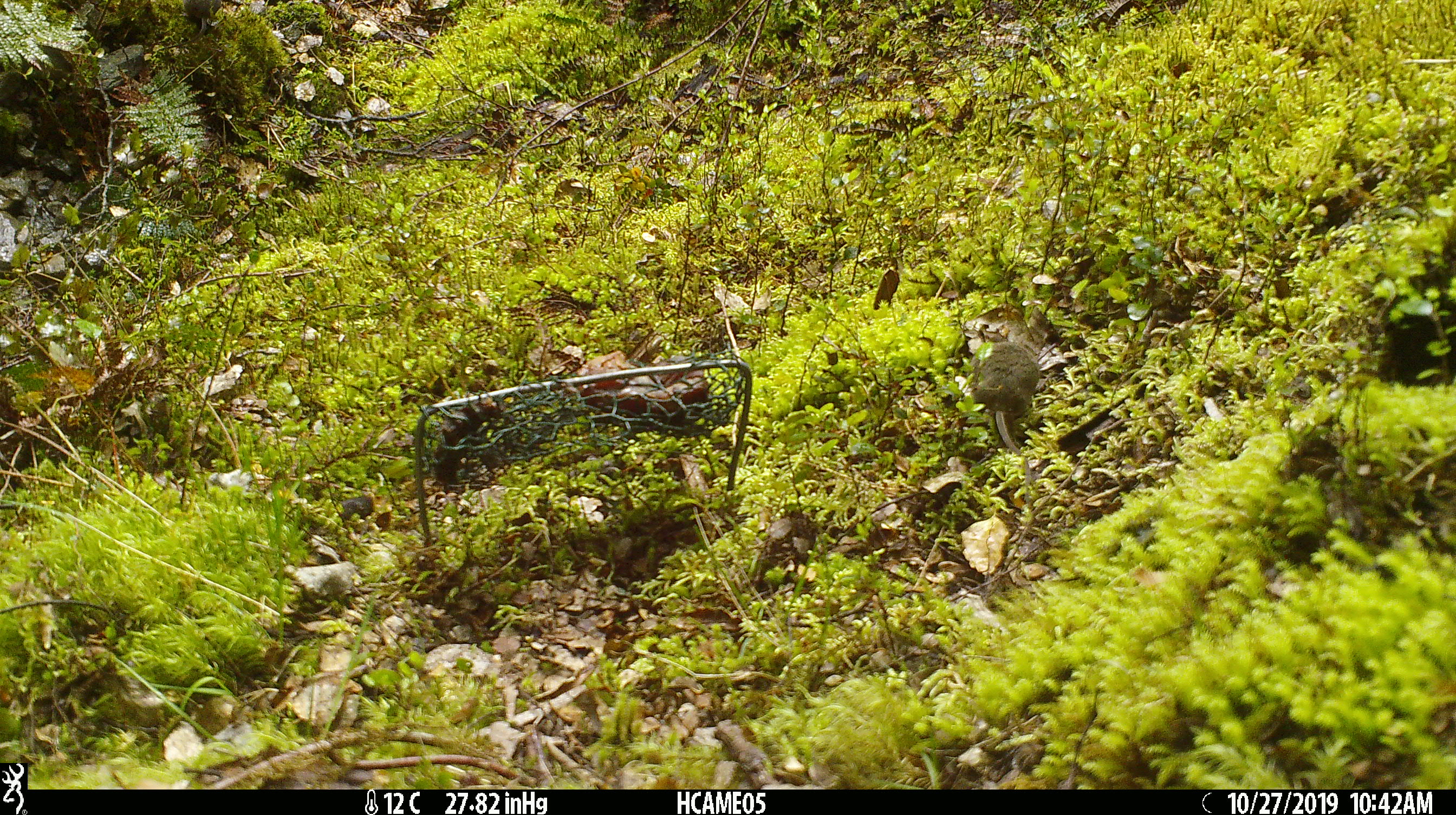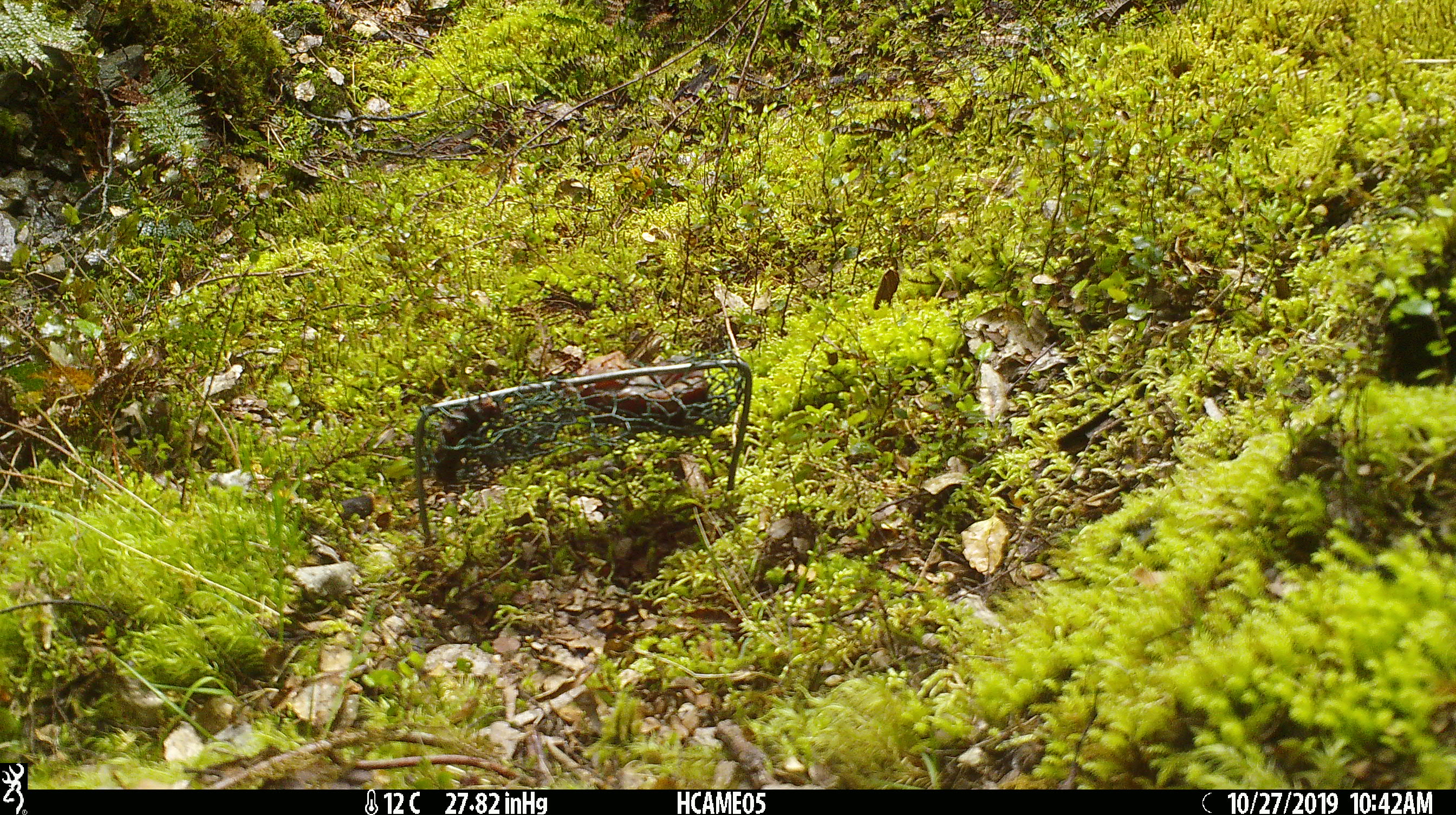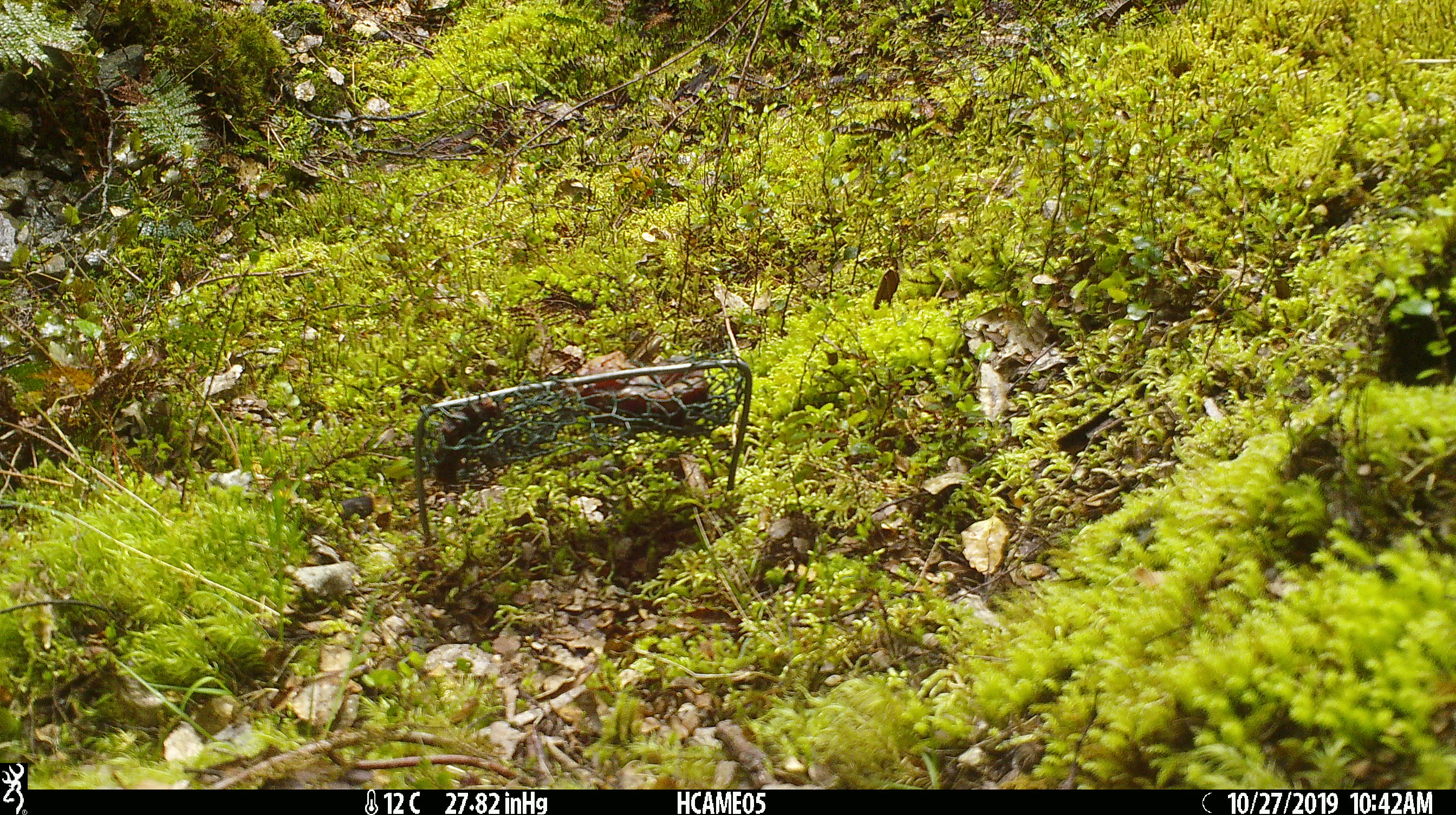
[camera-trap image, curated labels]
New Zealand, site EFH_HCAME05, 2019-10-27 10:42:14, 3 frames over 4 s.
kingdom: Animalia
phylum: Chordata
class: Mammalia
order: Rodentia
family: Muridae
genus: Mus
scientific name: Mus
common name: mouse